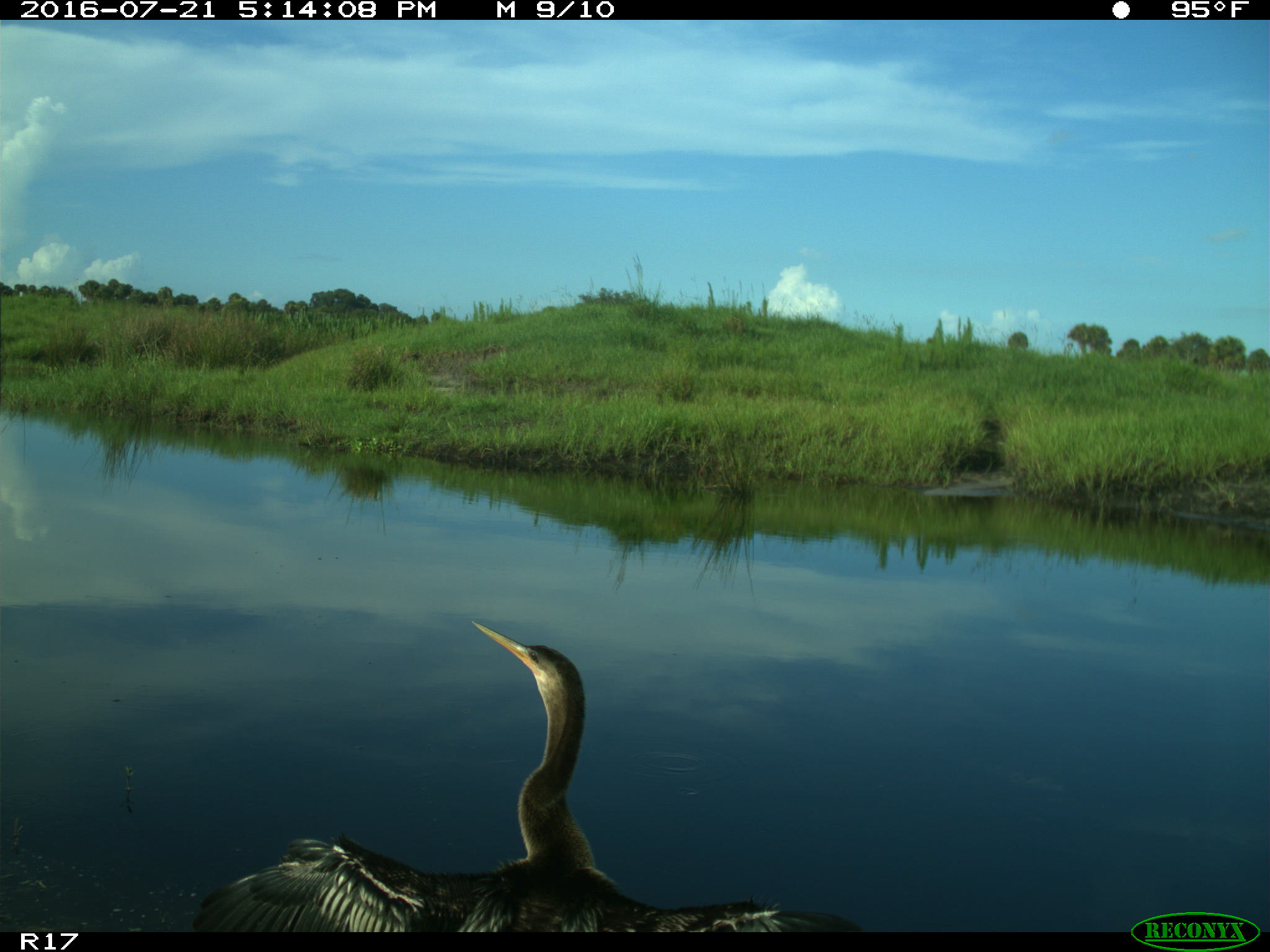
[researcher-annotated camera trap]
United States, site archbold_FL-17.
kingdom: Animalia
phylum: Chordata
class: Aves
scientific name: Aves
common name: birds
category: unidentified bird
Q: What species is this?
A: Unidentified bird (birds) (Aves).